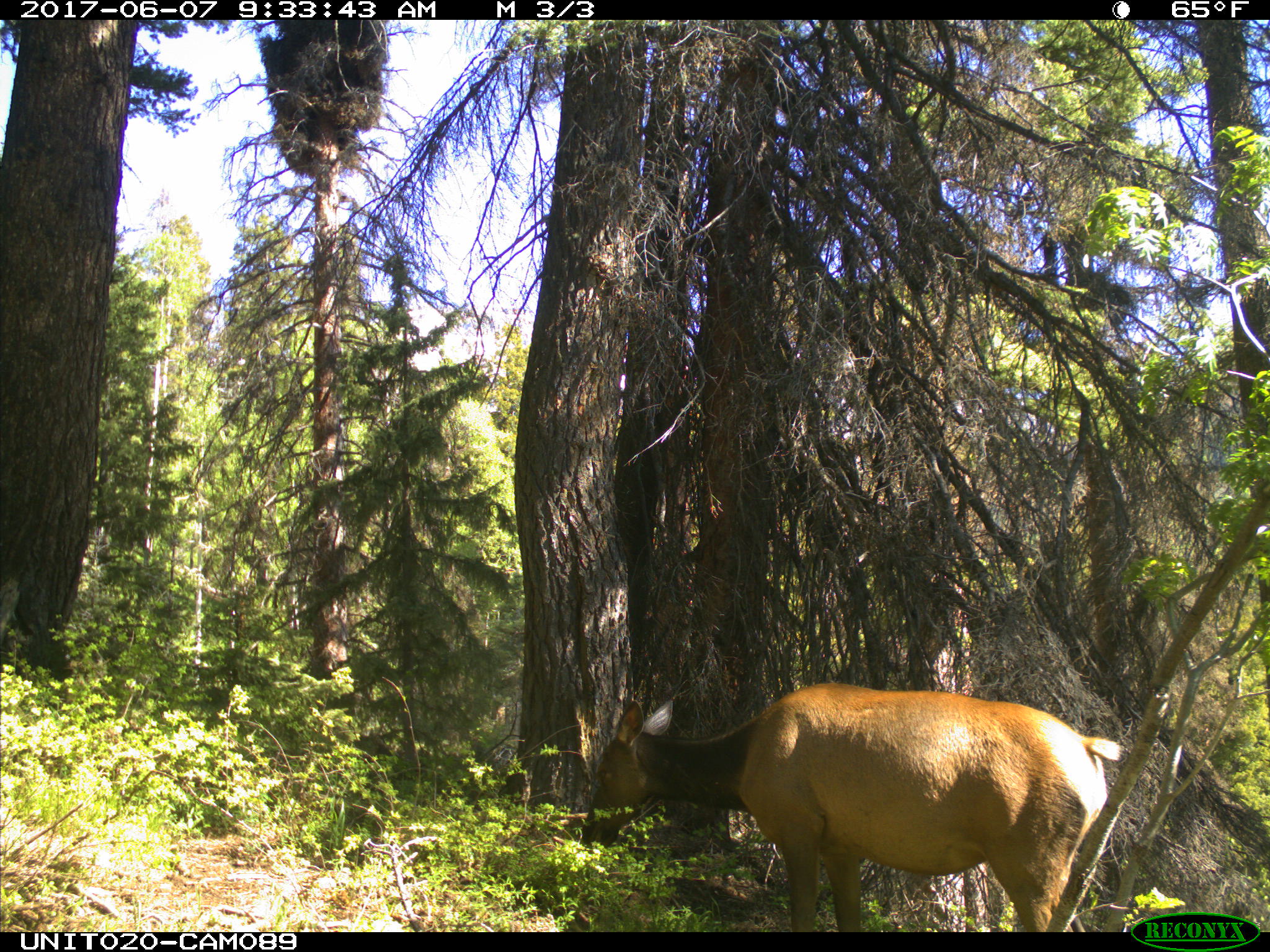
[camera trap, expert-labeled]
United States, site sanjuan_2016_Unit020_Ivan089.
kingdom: Animalia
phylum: Chordata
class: Mammalia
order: Artiodactyla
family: Cervidae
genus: Cervus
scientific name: Cervus elaphus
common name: red deer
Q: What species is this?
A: Cervus elaphus (red deer).